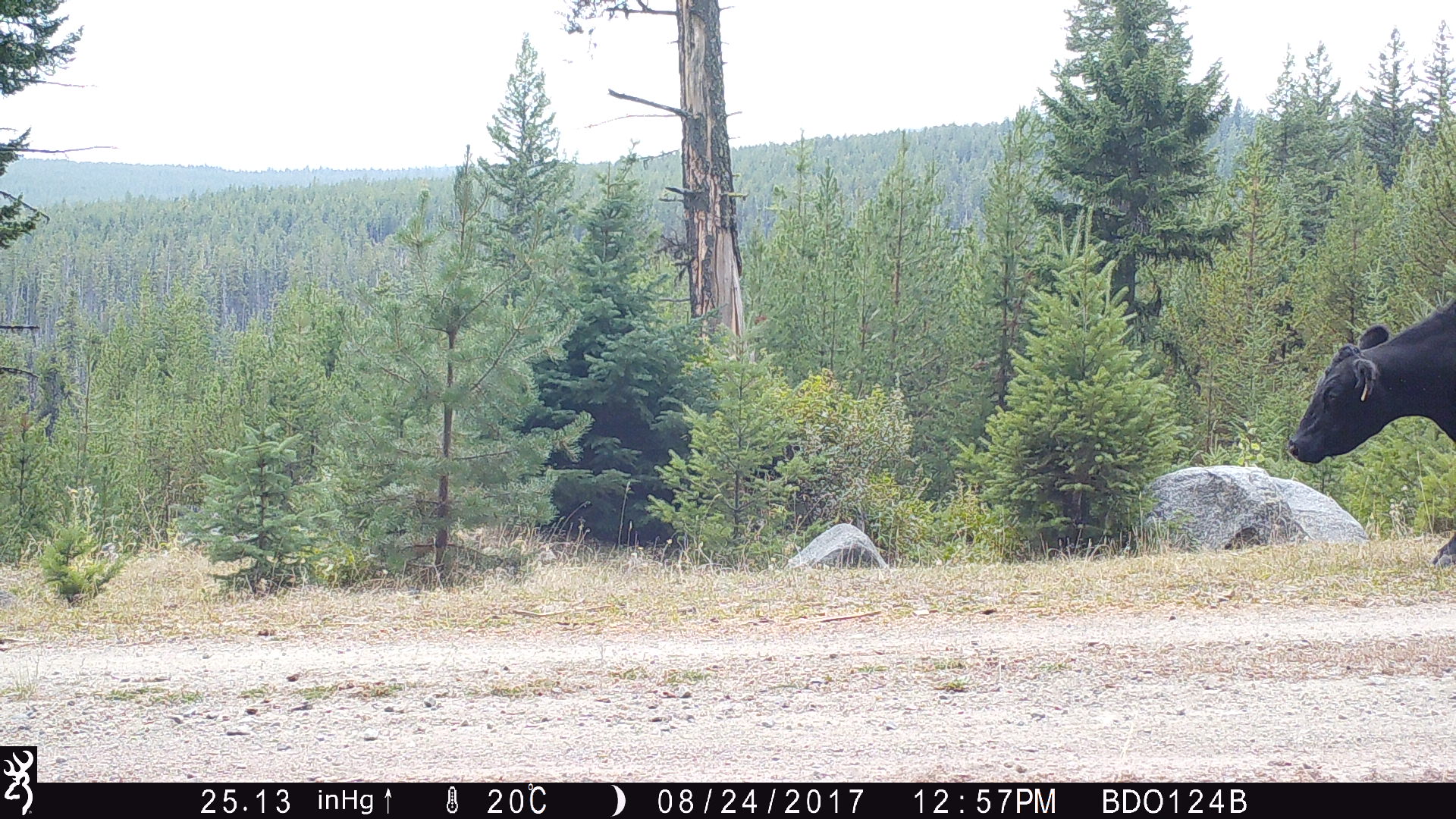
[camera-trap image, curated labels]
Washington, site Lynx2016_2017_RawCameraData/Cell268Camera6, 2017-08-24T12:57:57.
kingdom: Animalia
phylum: Chordata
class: Mammalia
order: Artiodactyla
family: Bovidae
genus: Bos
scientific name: Bos taurus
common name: domestic cattle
Domestic cattle (Bos taurus). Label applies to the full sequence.